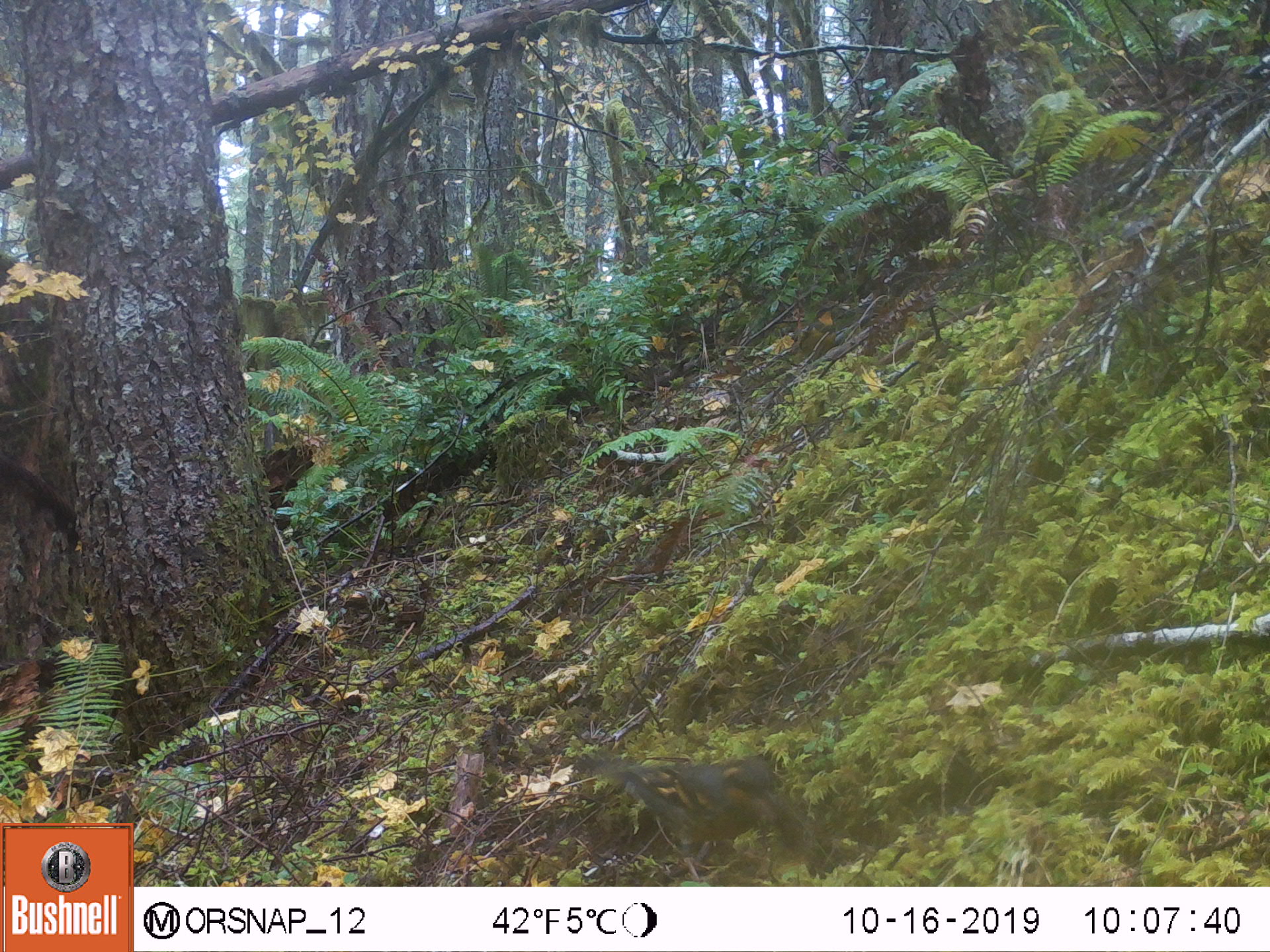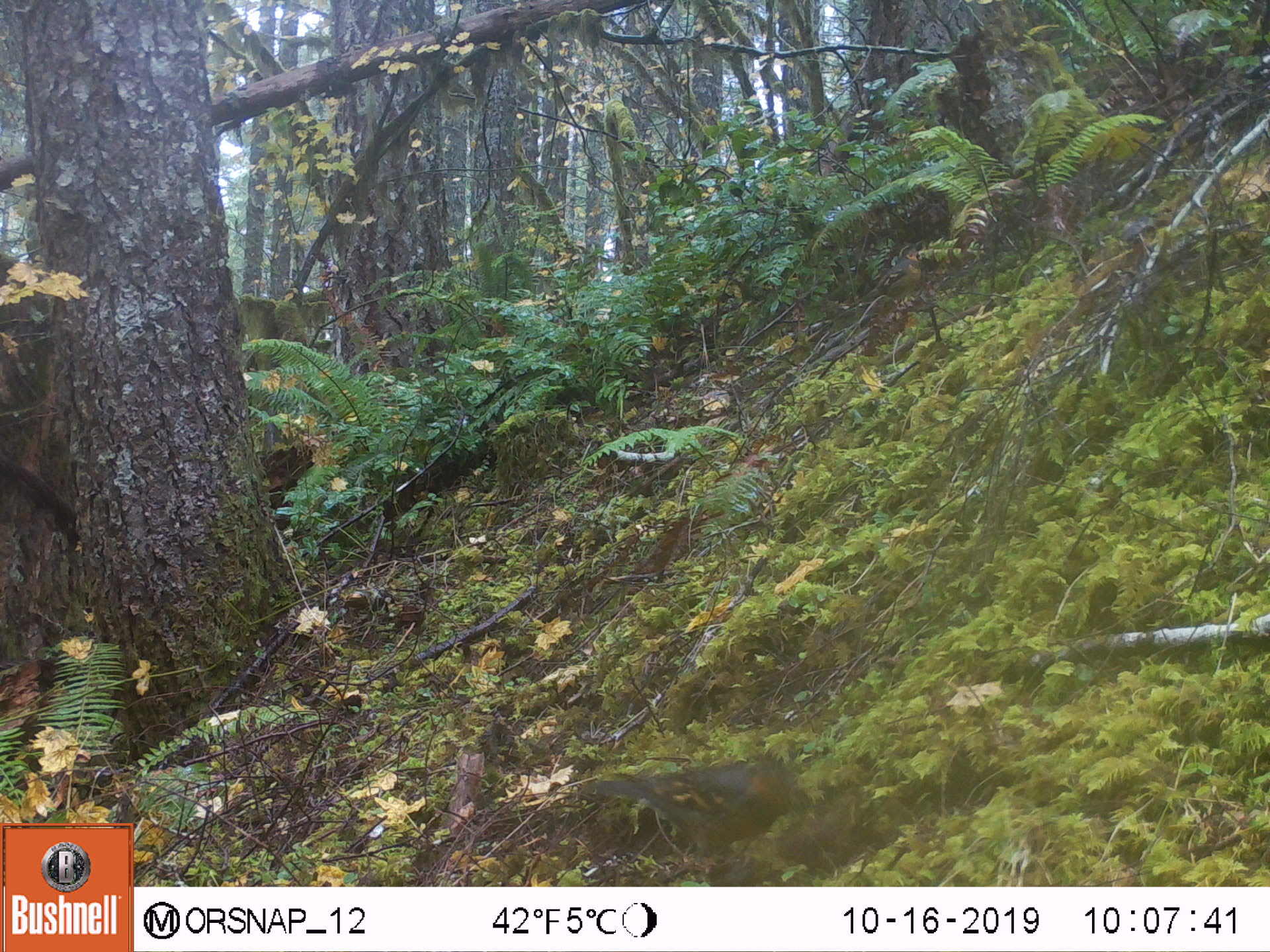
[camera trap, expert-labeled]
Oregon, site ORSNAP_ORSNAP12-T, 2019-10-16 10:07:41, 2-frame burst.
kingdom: Animalia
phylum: Chordata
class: Aves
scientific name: Aves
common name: bird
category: other bird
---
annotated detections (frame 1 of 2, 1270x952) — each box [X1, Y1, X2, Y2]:
other bird: [579, 728, 845, 888]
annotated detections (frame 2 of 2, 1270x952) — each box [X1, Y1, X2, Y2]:
other bird: [558, 751, 808, 884]